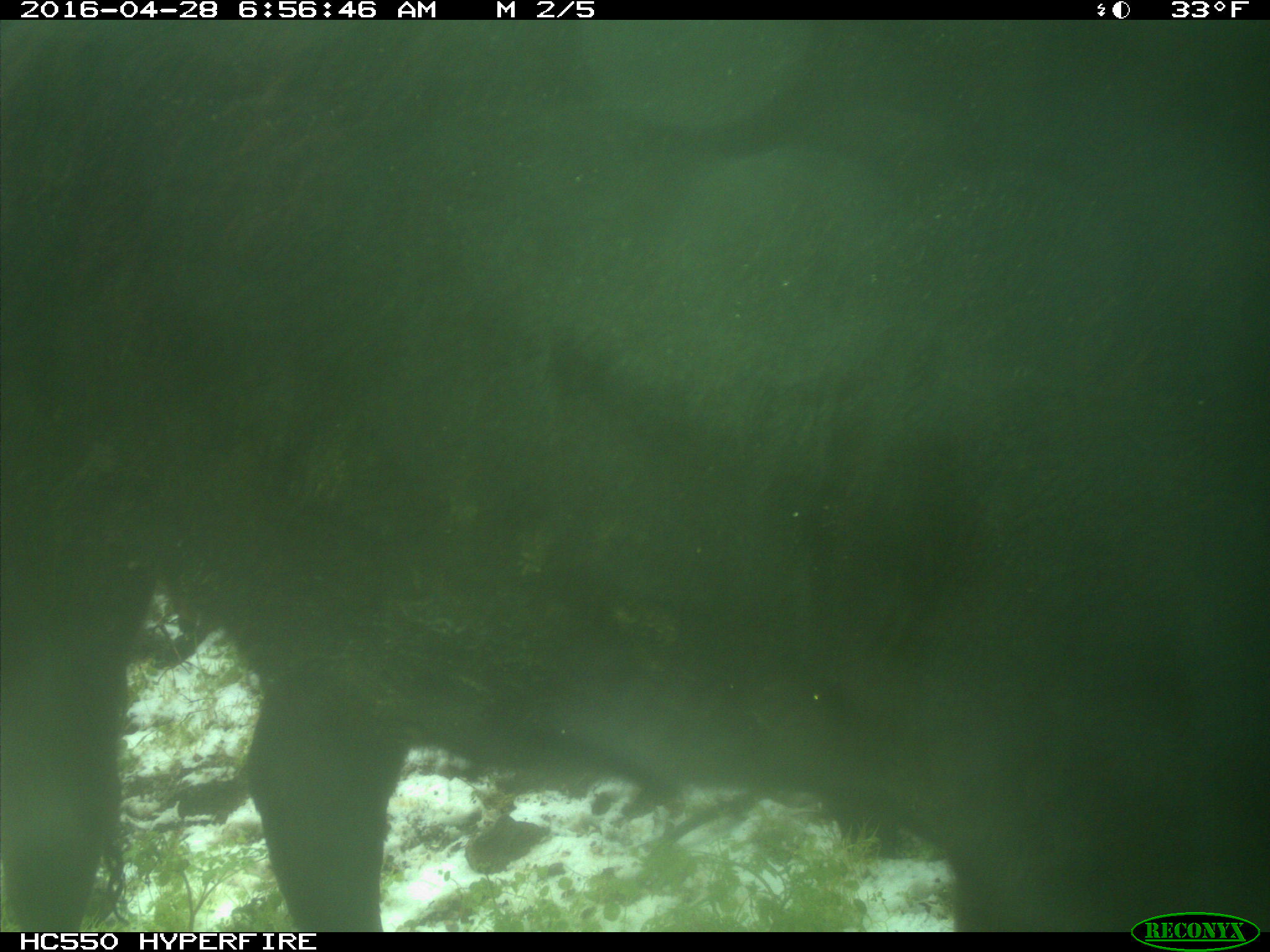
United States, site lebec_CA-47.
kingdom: Animalia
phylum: Chordata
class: Mammalia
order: Artiodactyla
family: Bovidae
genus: Bos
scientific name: Bos taurus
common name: domestic cow